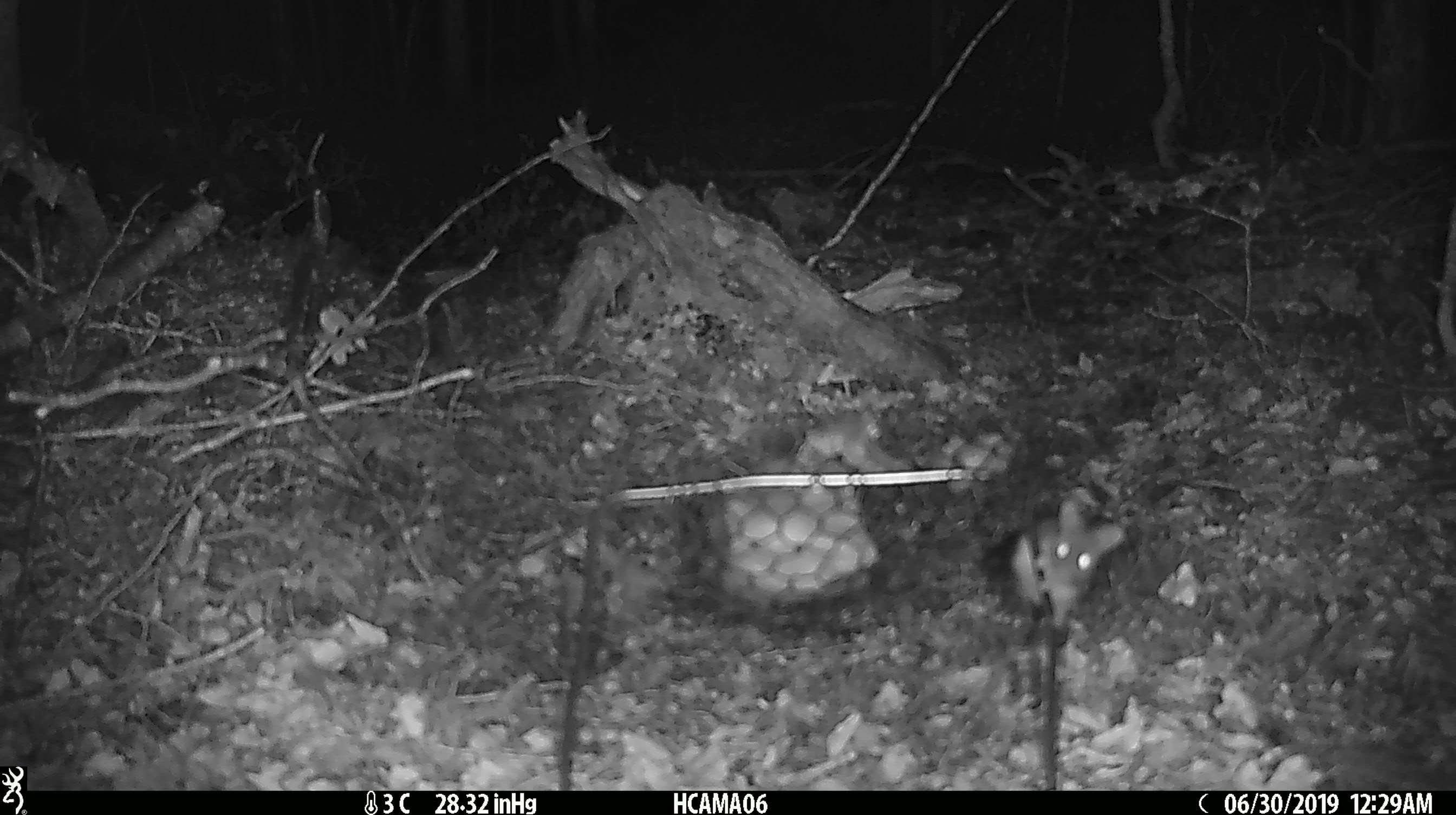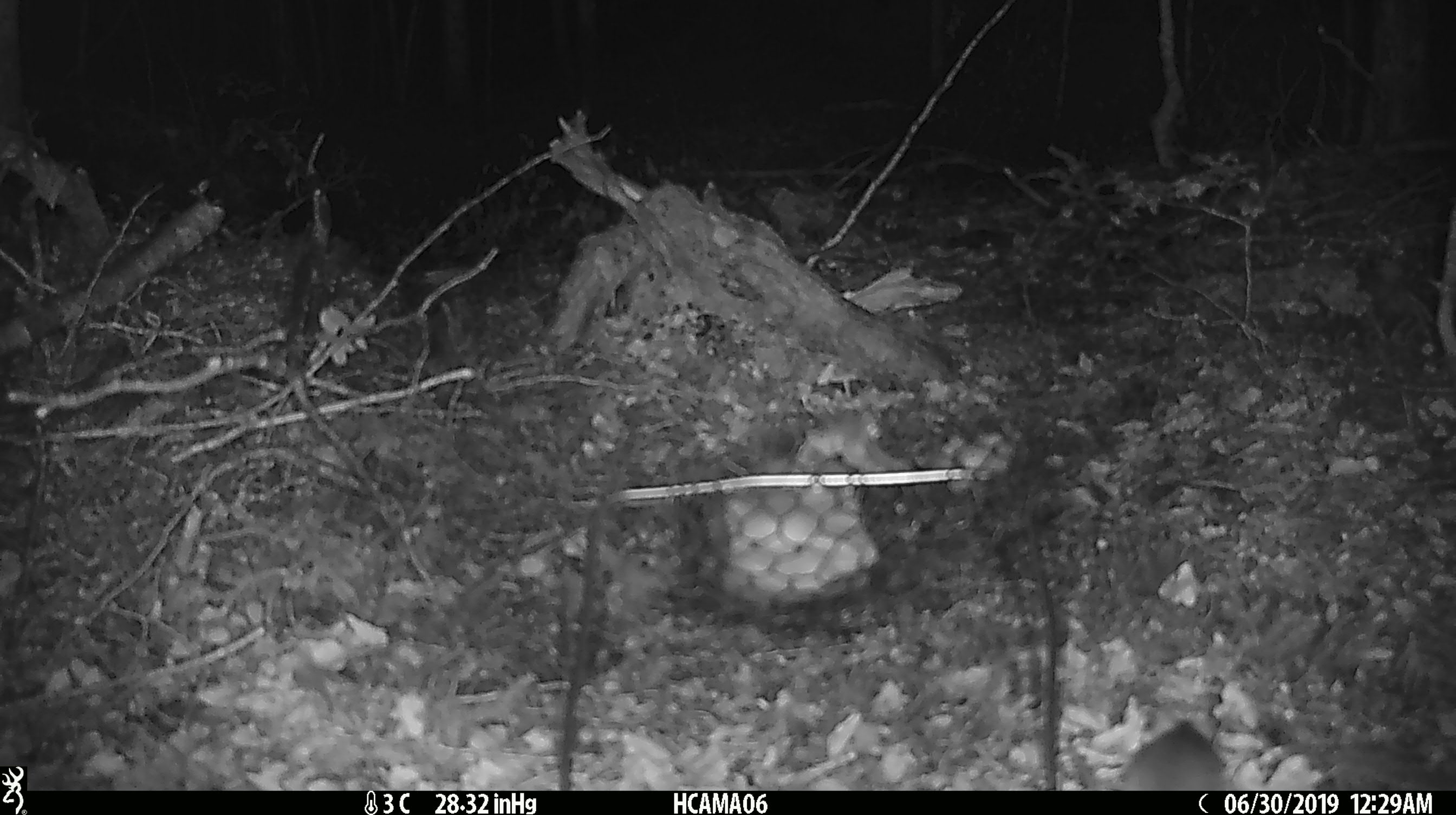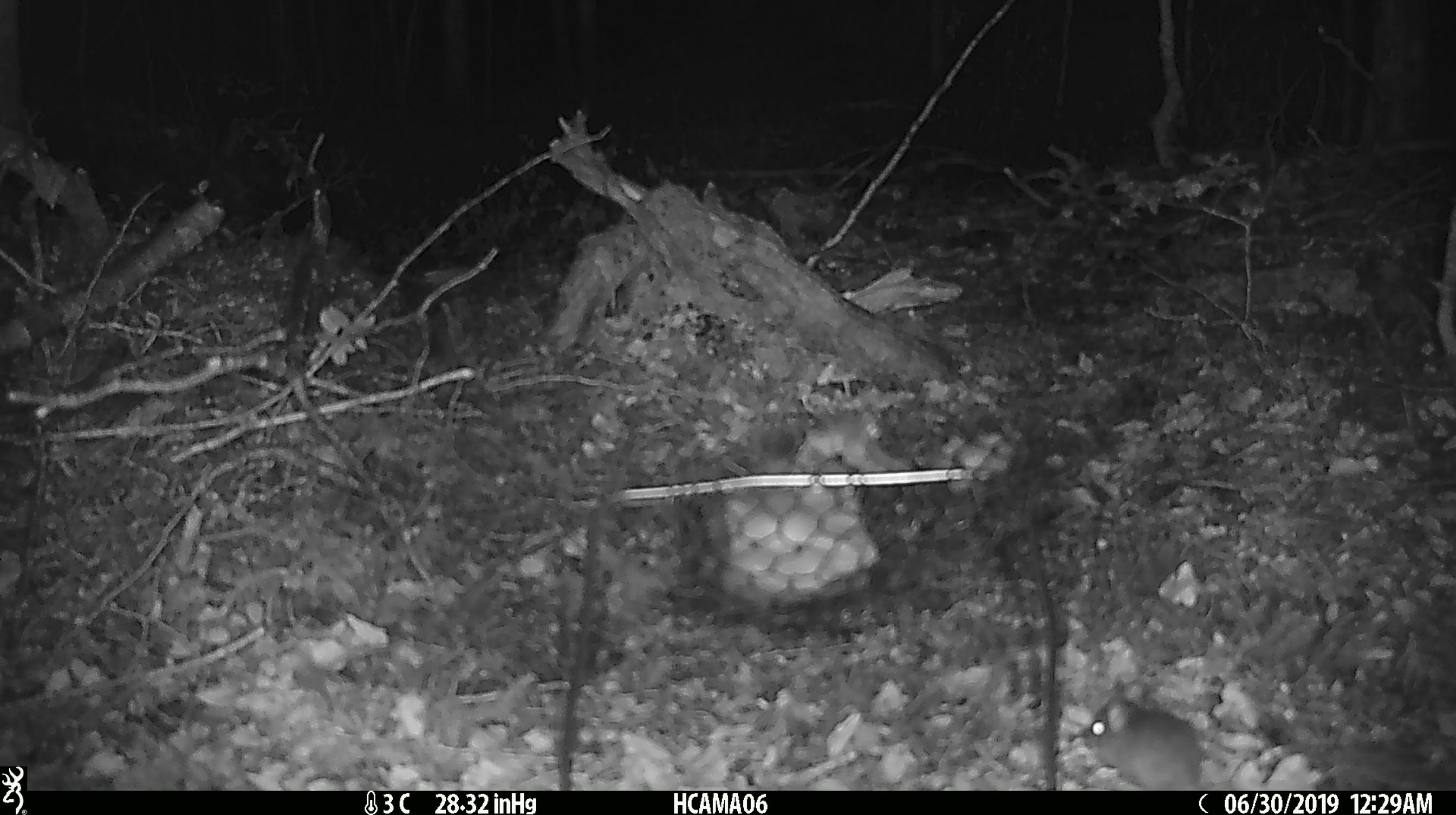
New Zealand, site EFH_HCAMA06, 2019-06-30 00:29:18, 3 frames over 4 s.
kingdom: Animalia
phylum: Chordata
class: Mammalia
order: Rodentia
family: Muridae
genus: Mus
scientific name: Mus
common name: mouse